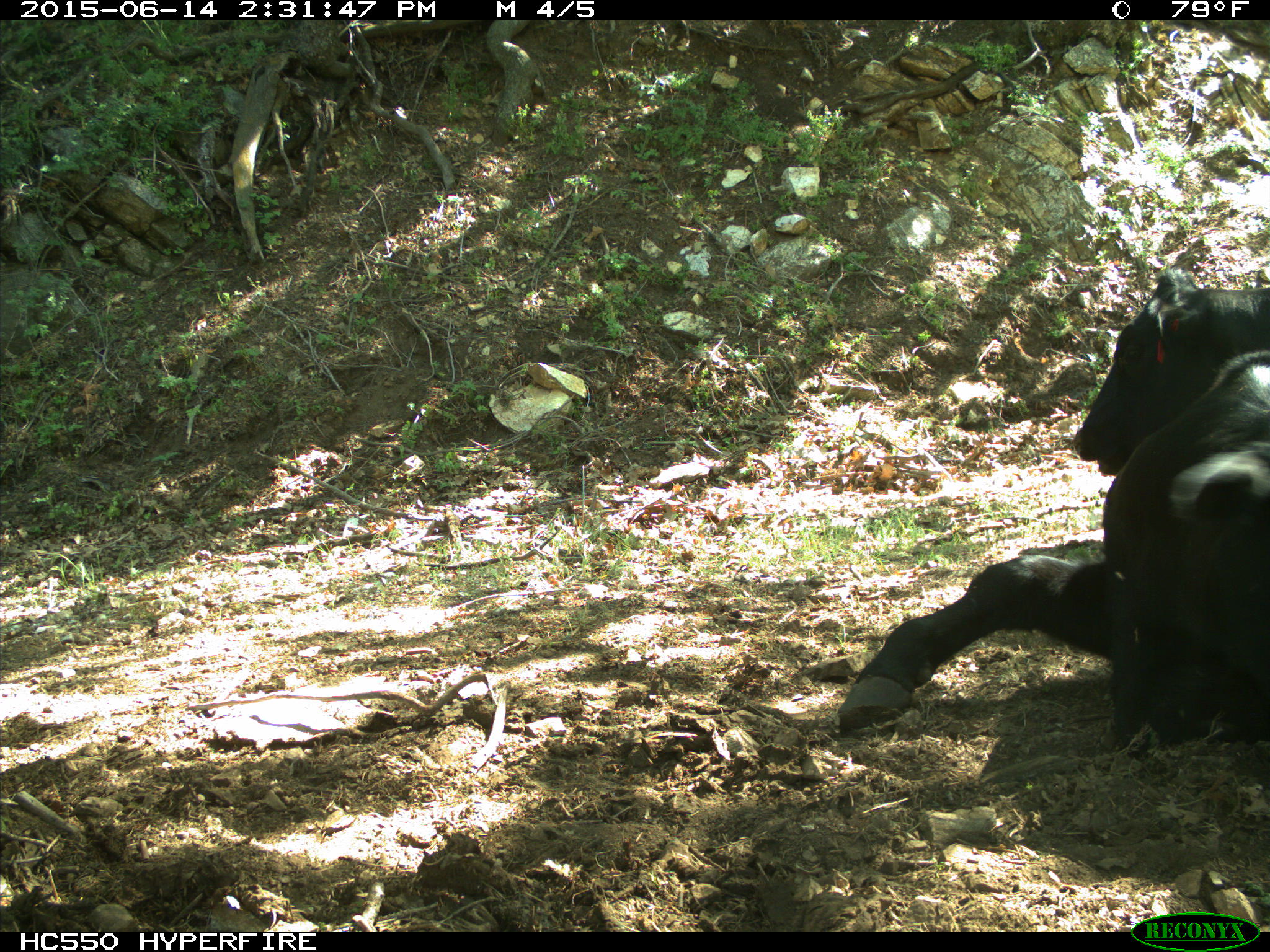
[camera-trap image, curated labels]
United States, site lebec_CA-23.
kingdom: Animalia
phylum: Chordata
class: Mammalia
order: Artiodactyla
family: Bovidae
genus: Bos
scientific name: Bos taurus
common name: domestic cow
Bos taurus (domestic cow).